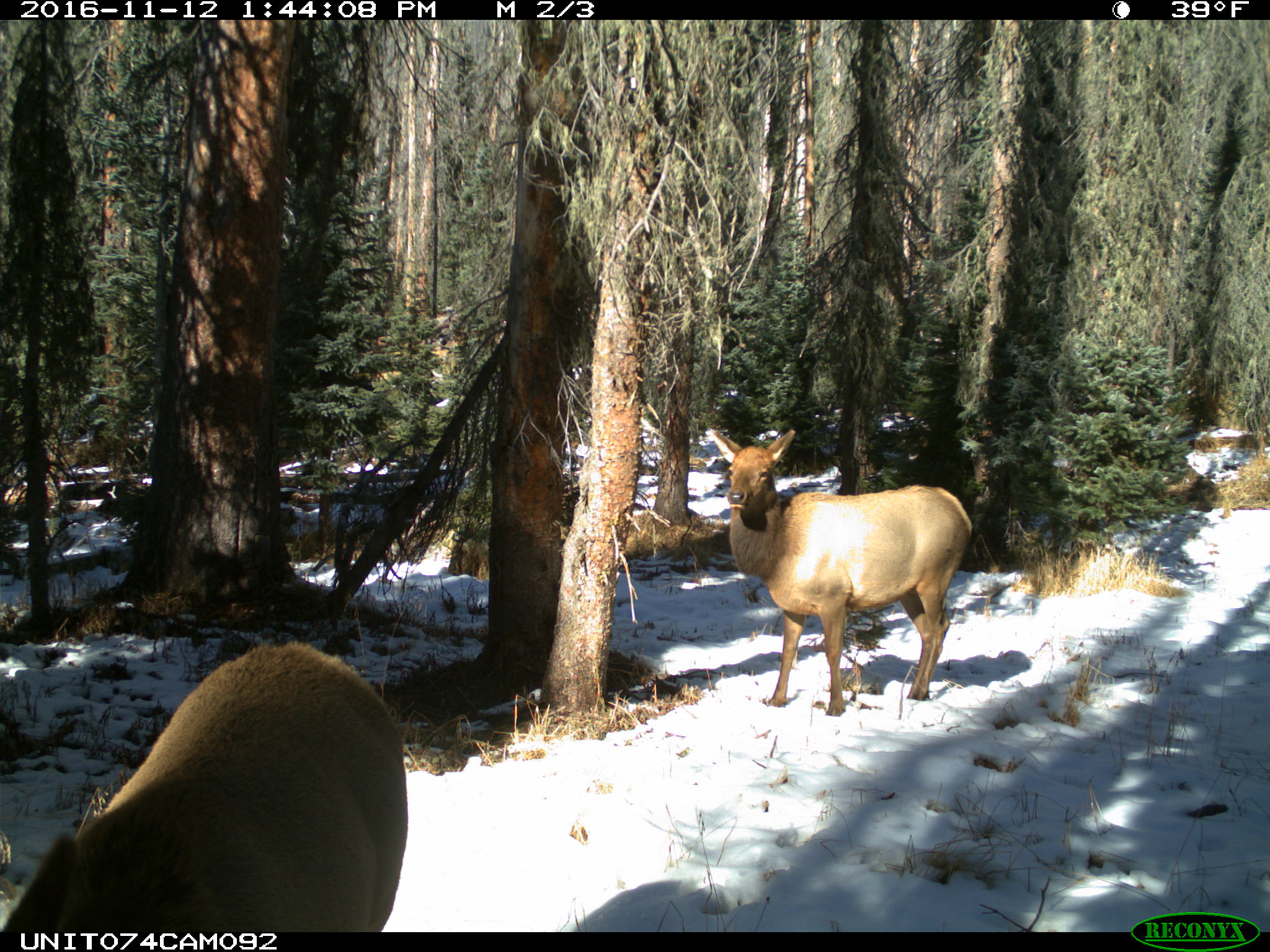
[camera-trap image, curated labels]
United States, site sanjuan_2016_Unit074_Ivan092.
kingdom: Animalia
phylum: Chordata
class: Mammalia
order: Artiodactyla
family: Cervidae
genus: Cervus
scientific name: Cervus elaphus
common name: red deer